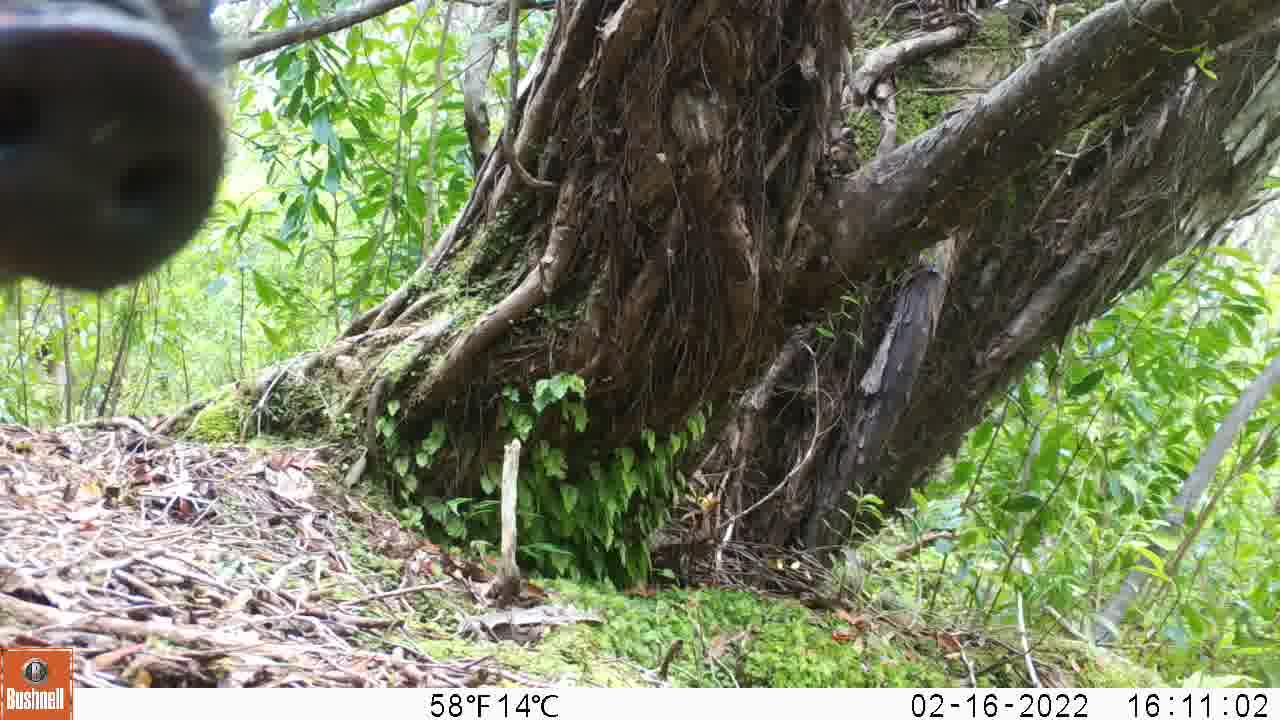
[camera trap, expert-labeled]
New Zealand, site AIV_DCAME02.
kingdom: Animalia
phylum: Chordata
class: Mammalia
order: Artiodactyla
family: Suidae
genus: Sus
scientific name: Sus scrofa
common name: pig